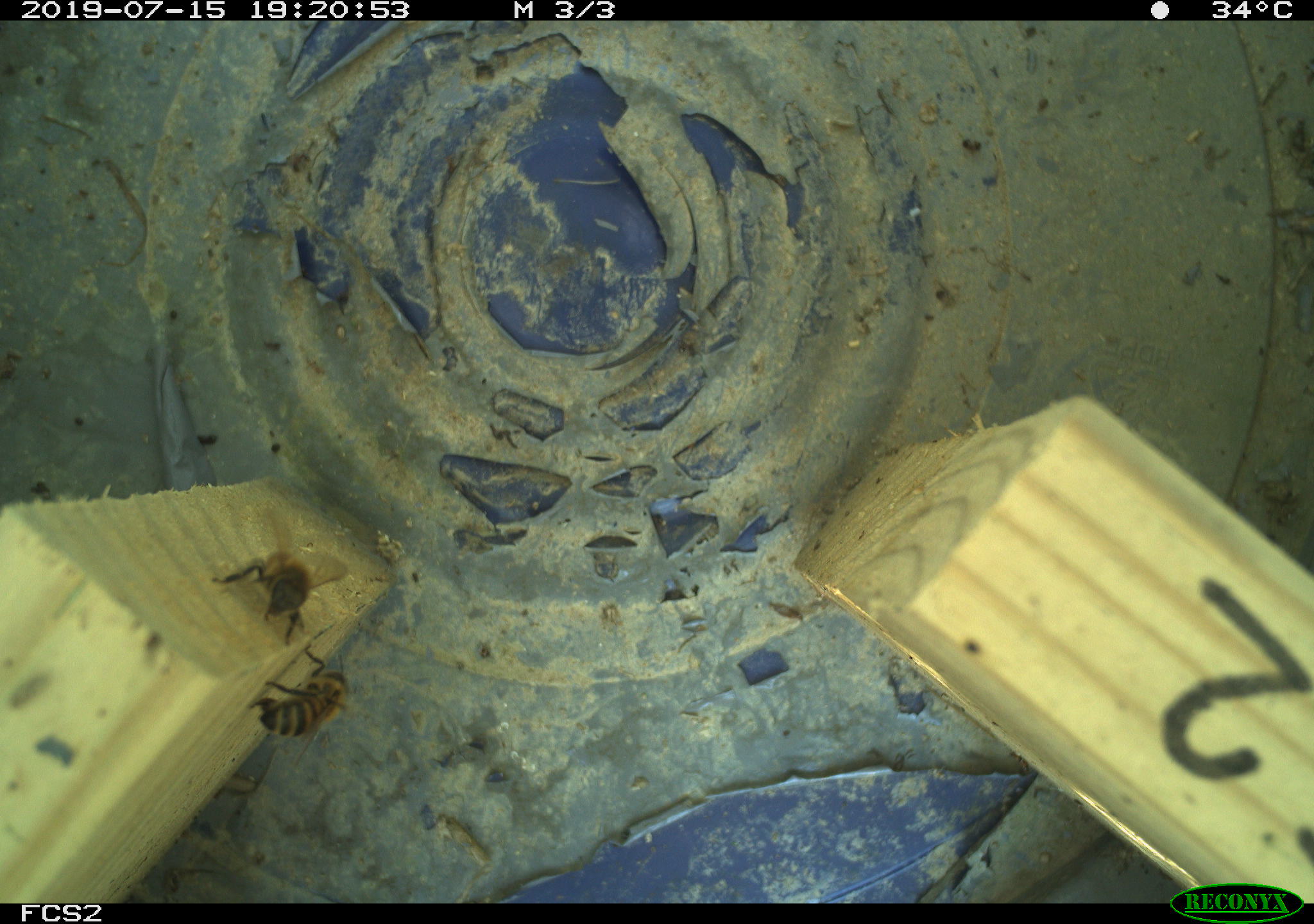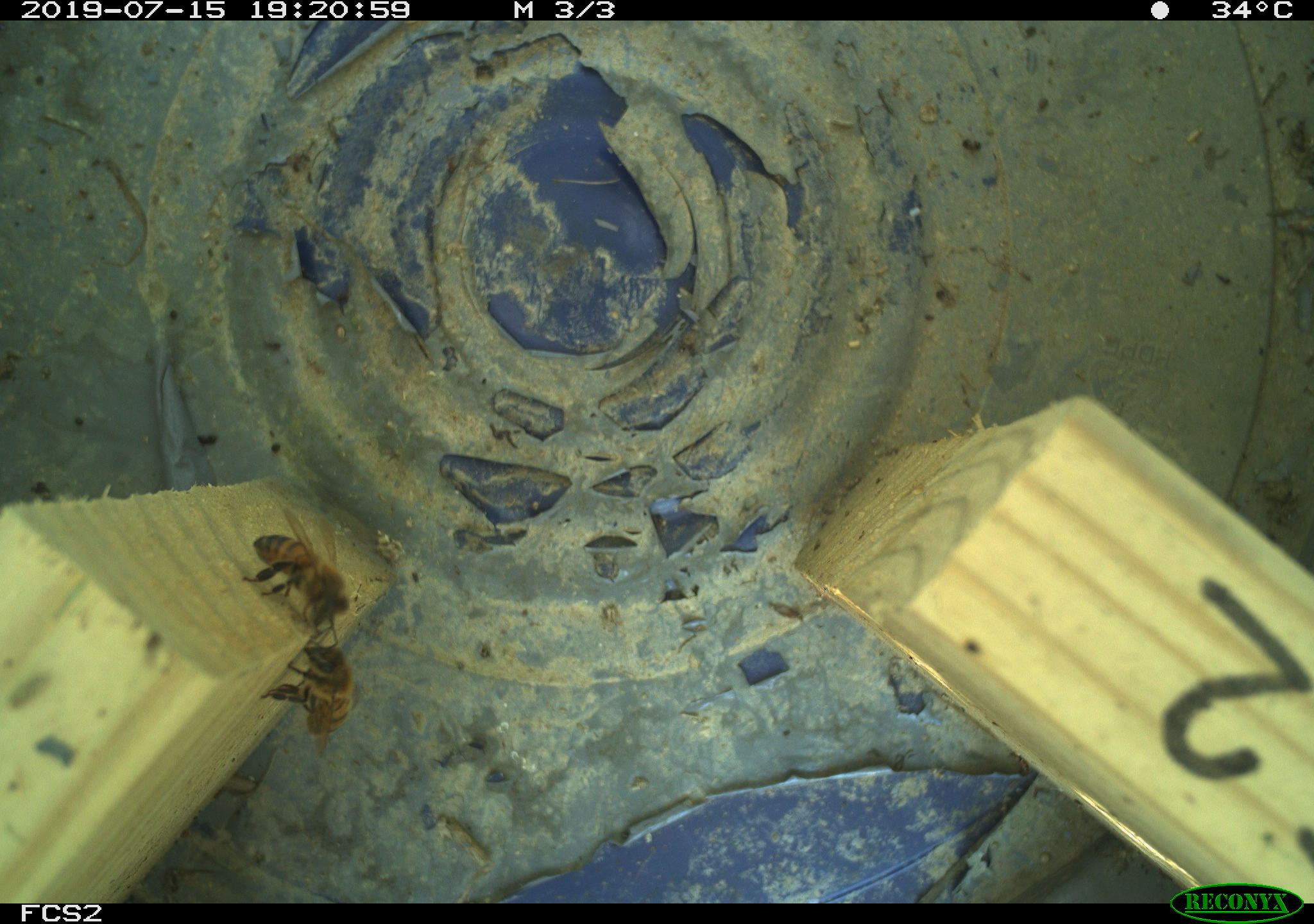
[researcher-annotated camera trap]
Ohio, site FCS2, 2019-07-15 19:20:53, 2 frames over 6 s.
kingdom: Animalia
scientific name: Animalia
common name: animal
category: invertebrate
Invertebrate (animal) (Animalia).